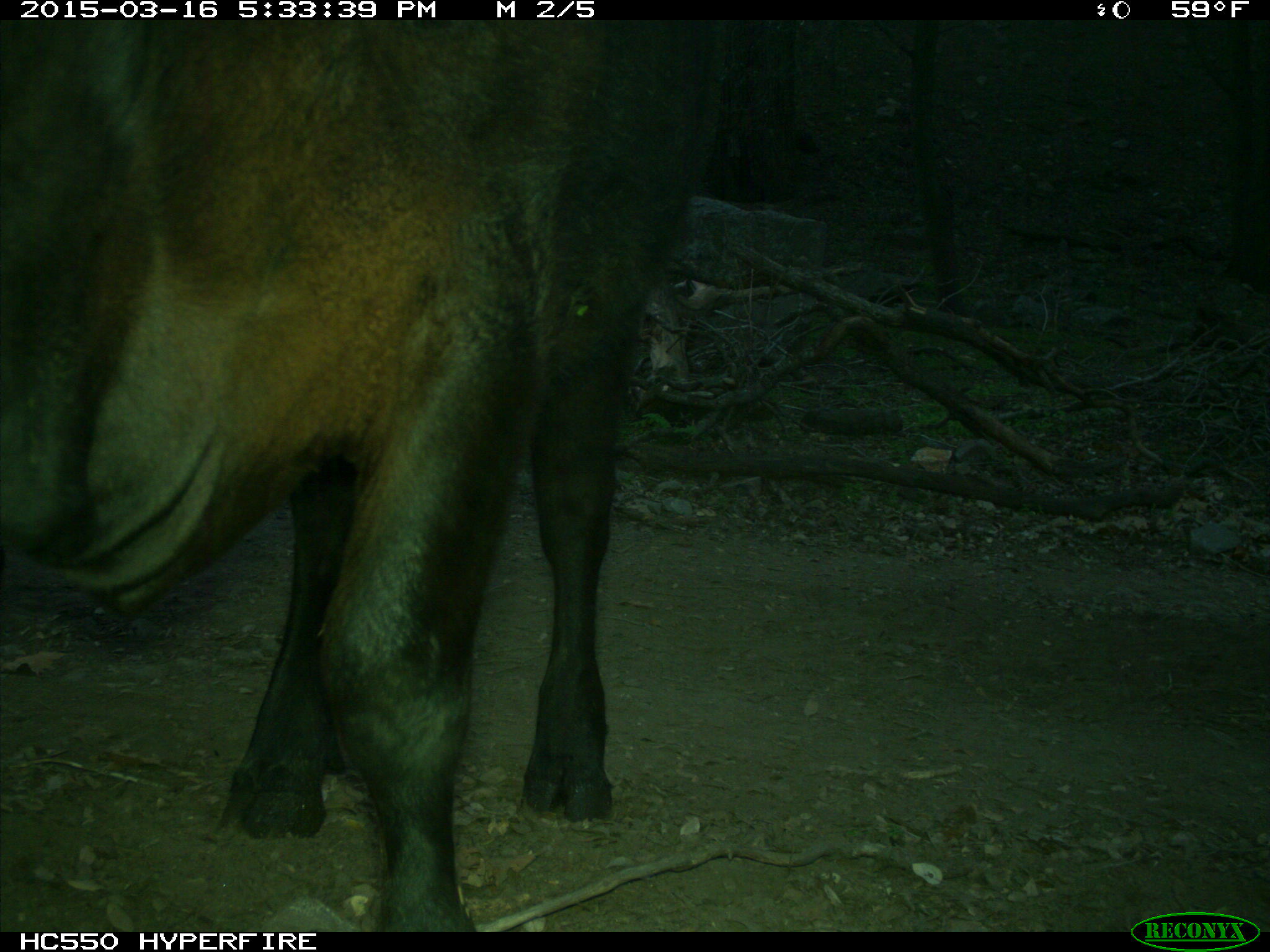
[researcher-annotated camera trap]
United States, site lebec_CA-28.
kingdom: Animalia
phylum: Chordata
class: Mammalia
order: Artiodactyla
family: Bovidae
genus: Bos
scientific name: Bos taurus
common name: domestic cow